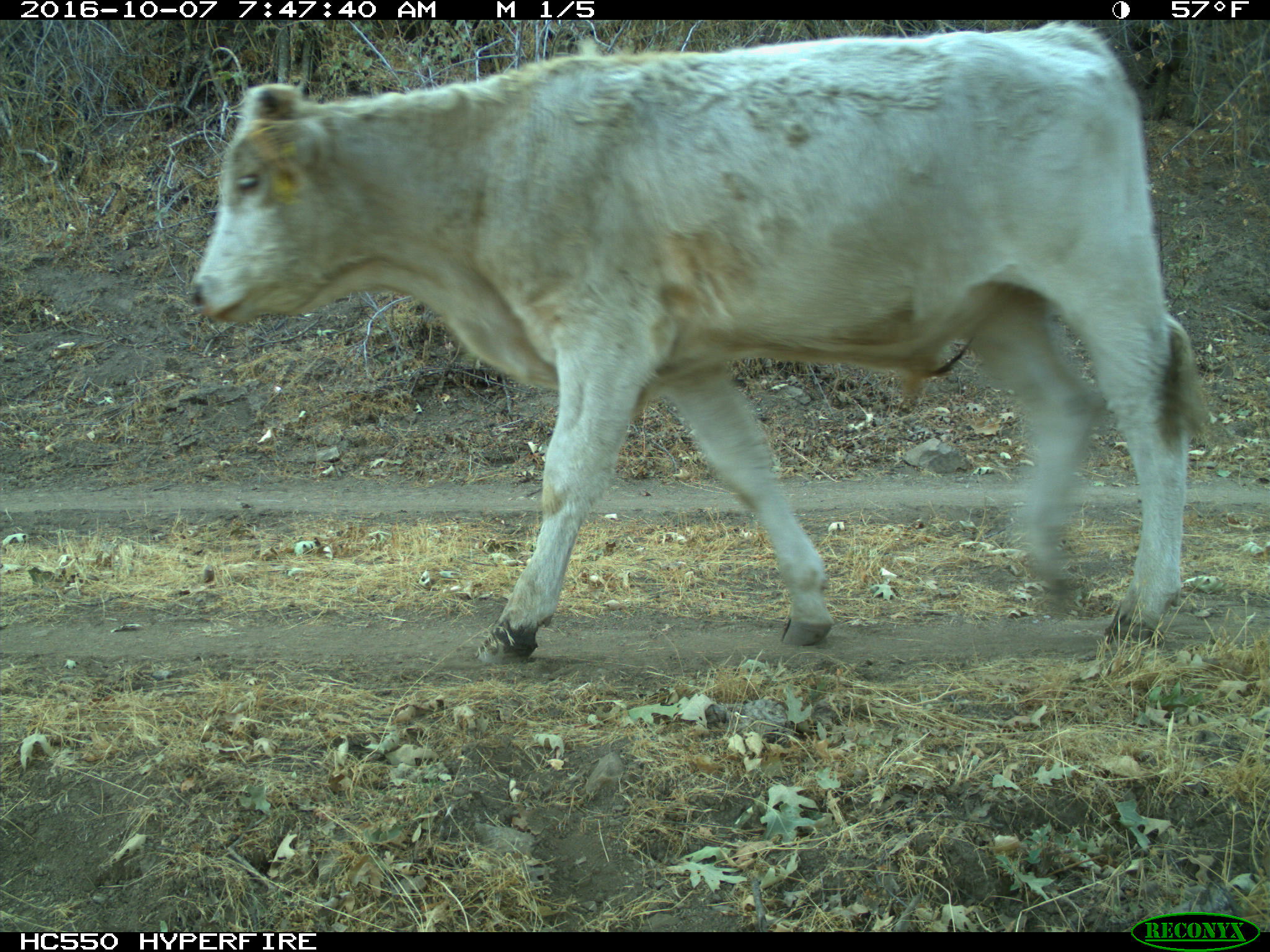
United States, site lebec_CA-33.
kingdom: Animalia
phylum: Chordata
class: Mammalia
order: Artiodactyla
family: Bovidae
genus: Bos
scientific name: Bos taurus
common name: domestic cow